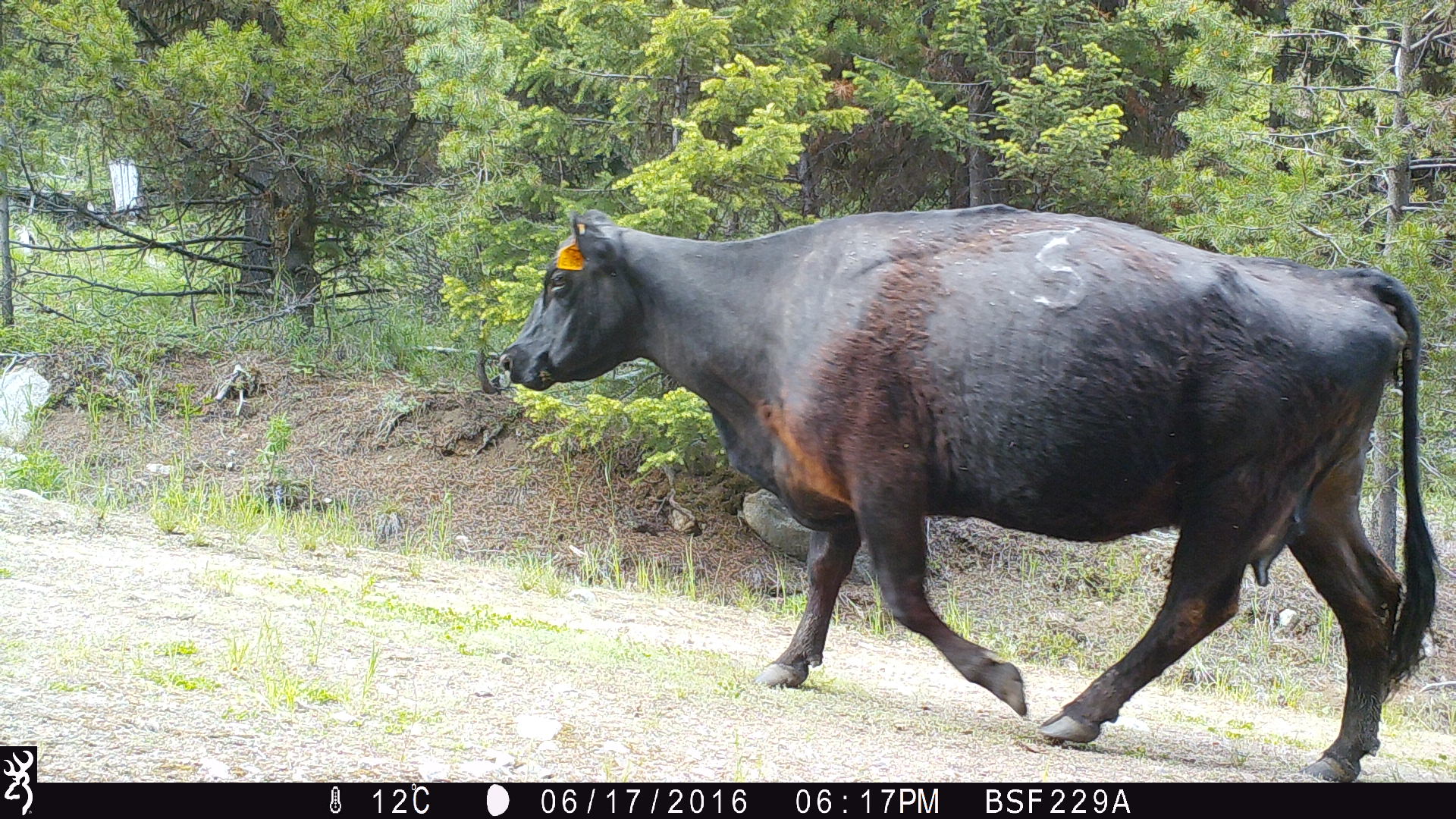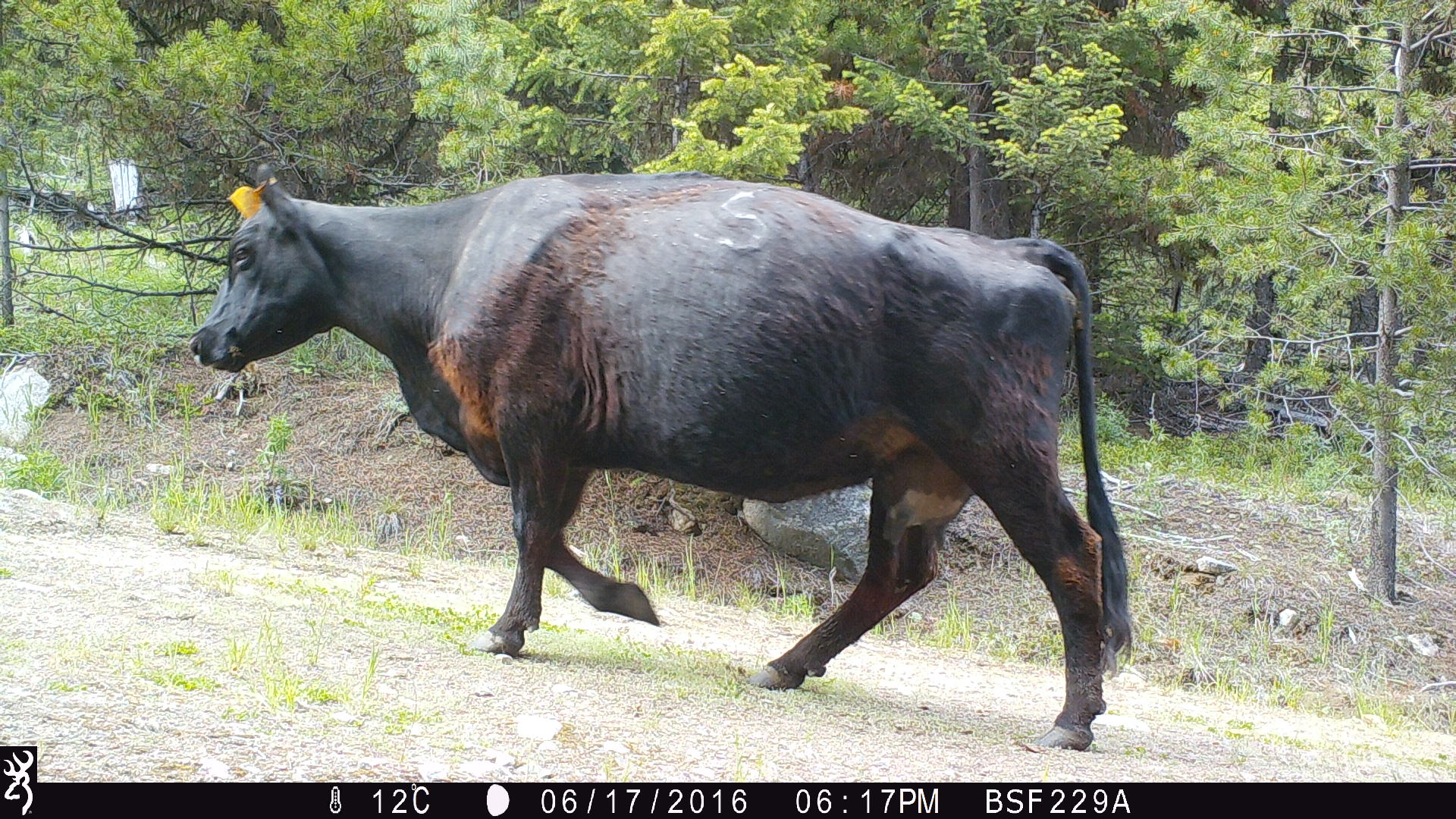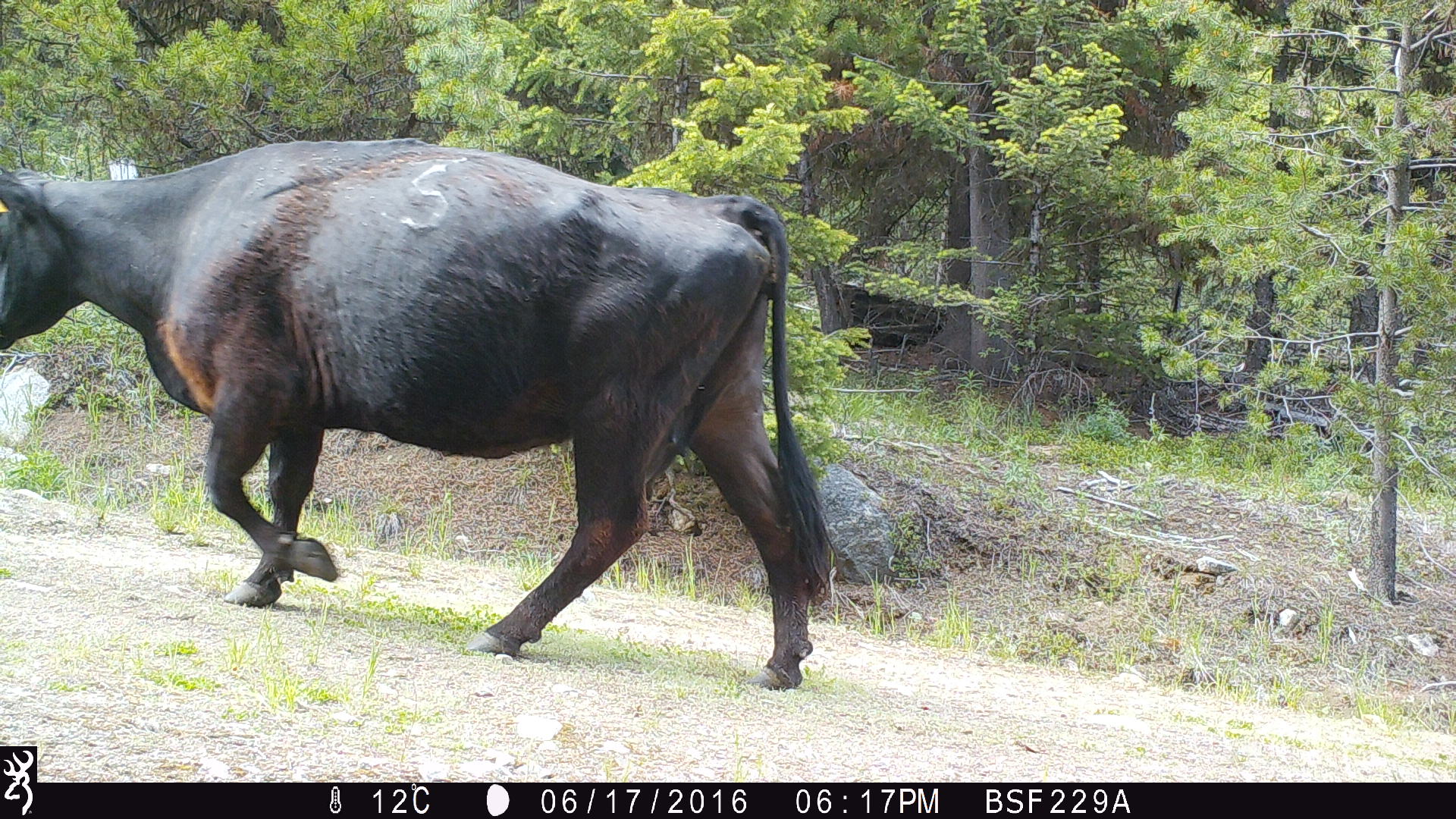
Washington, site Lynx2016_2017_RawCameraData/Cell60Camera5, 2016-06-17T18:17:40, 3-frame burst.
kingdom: Animalia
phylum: Chordata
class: Mammalia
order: Artiodactyla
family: Bovidae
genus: Bos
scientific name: Bos taurus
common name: domestic cattle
Domestic cattle (Bos taurus). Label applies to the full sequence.